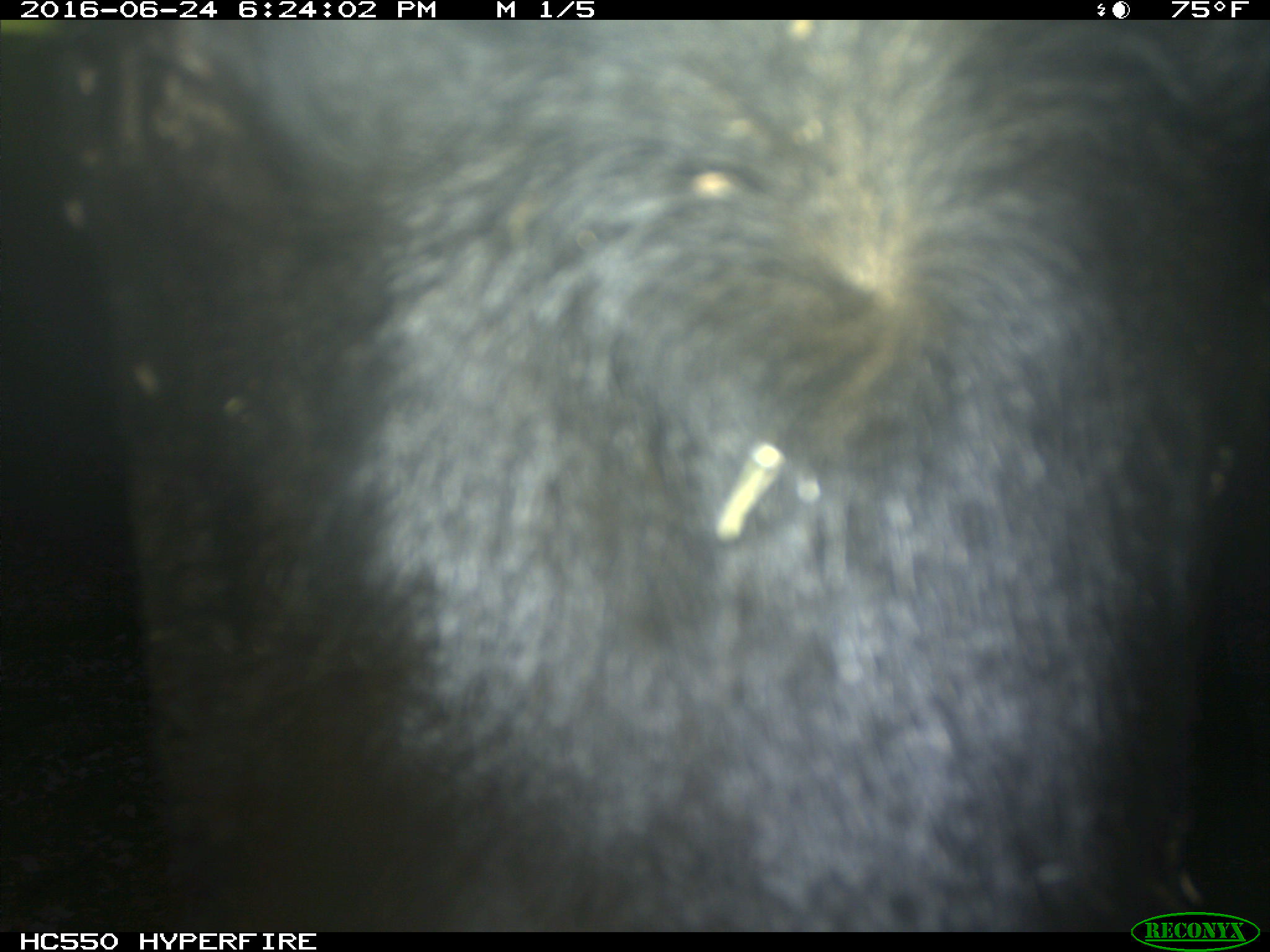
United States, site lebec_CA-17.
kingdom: Animalia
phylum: Chordata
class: Mammalia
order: Artiodactyla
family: Bovidae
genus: Bos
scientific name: Bos taurus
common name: domestic cow